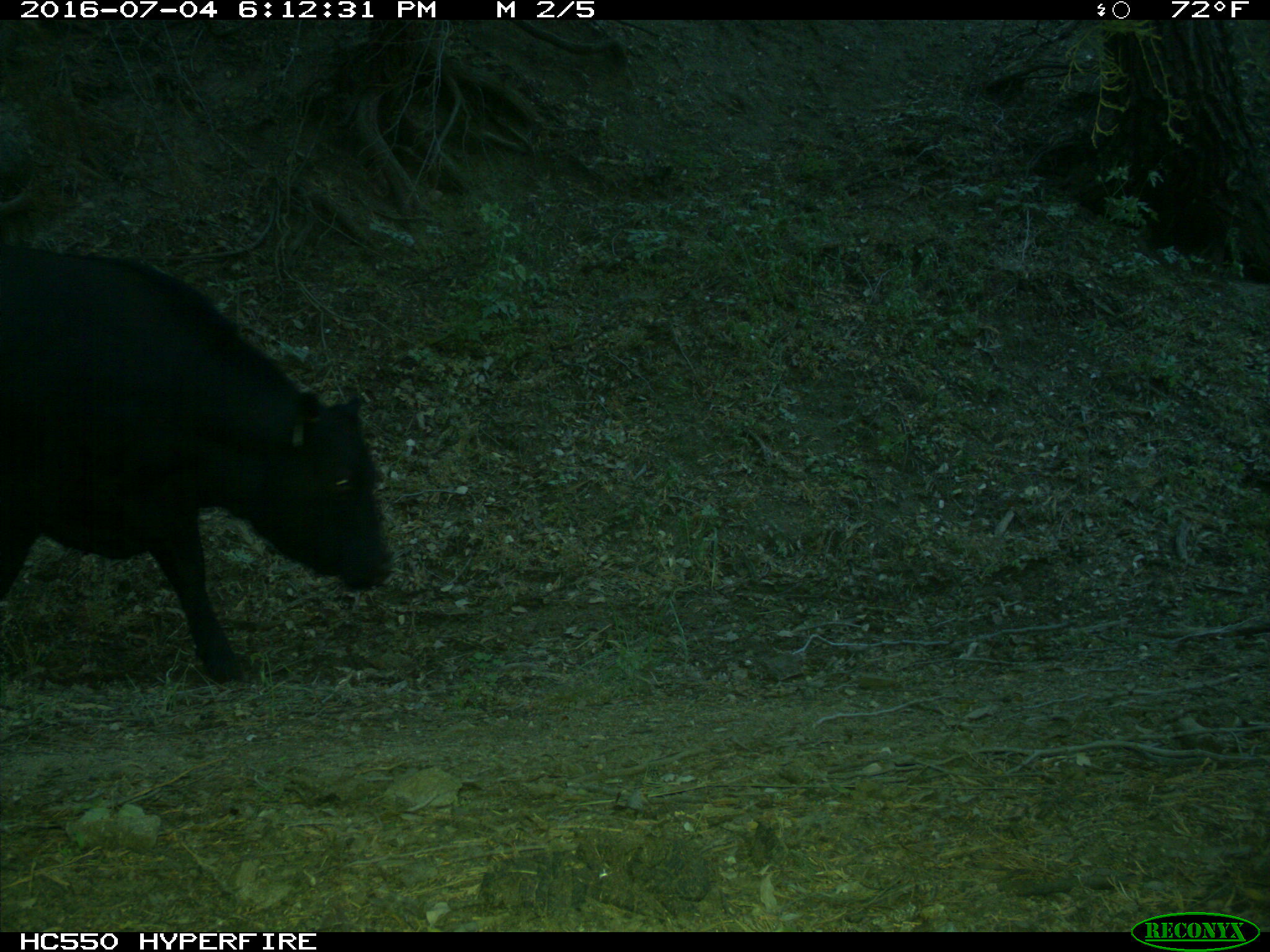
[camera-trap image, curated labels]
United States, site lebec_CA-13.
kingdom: Animalia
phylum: Chordata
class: Mammalia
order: Artiodactyla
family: Bovidae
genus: Bos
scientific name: Bos taurus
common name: domestic cow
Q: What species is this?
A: Bos taurus (domestic cow).